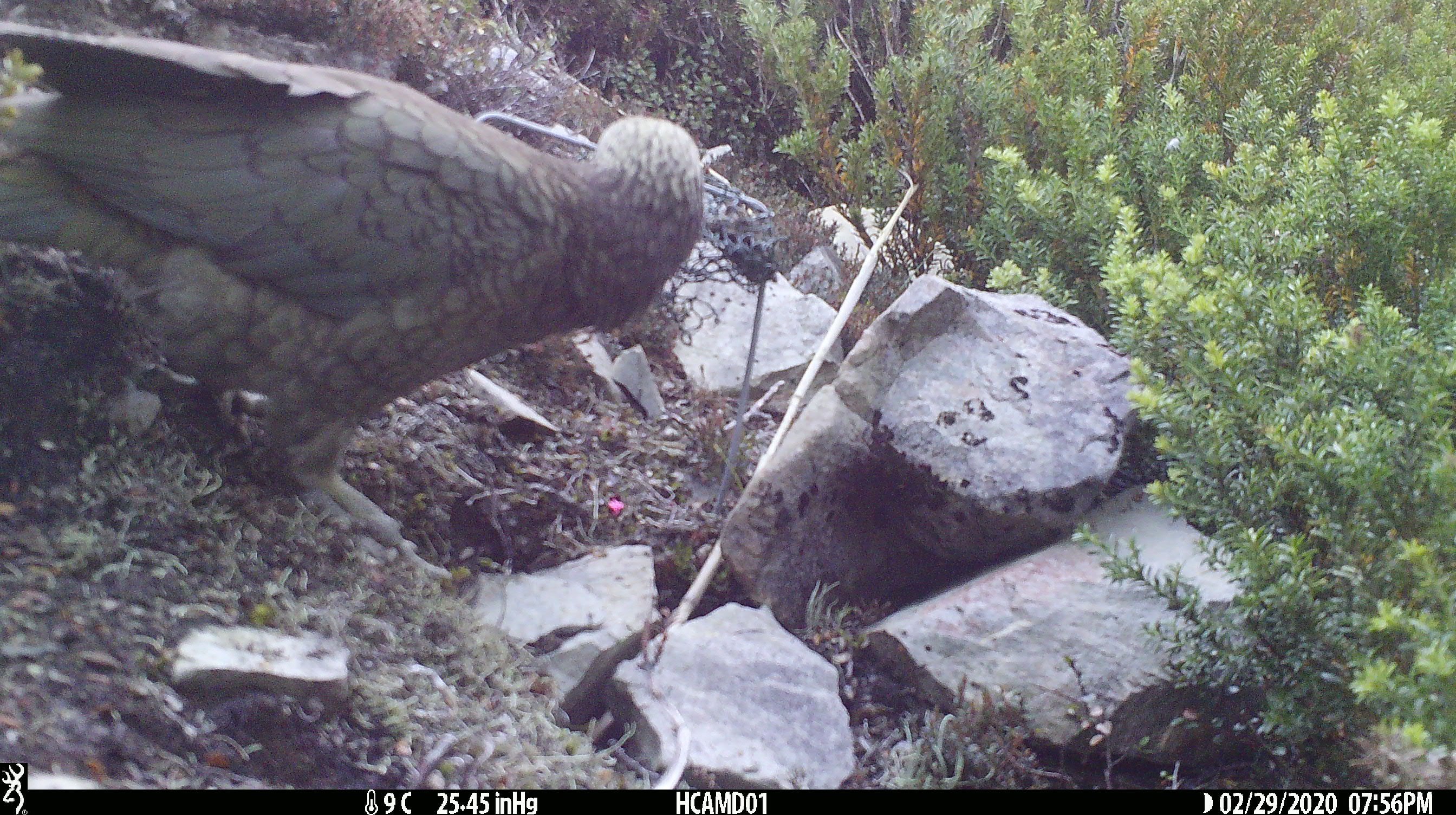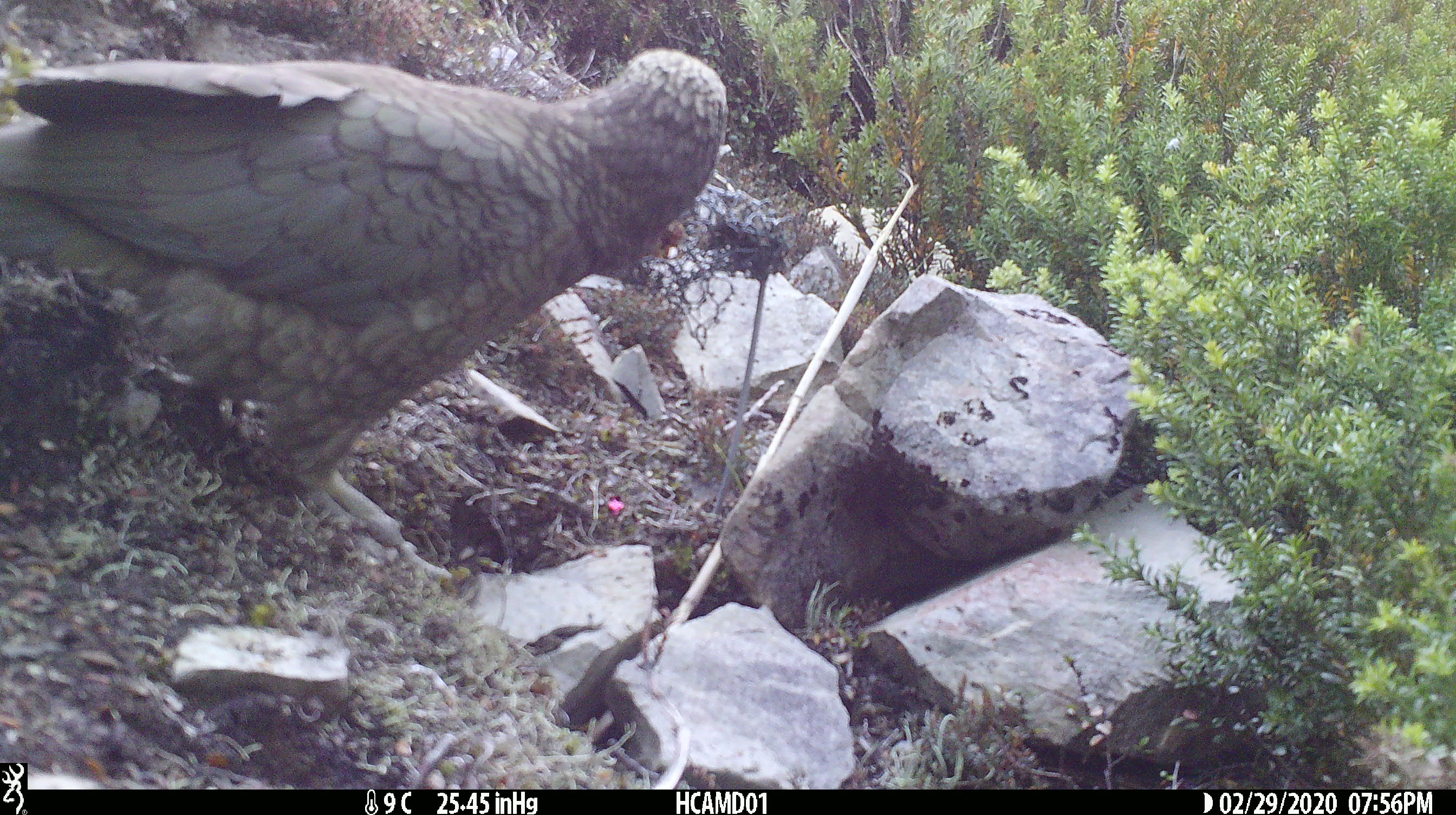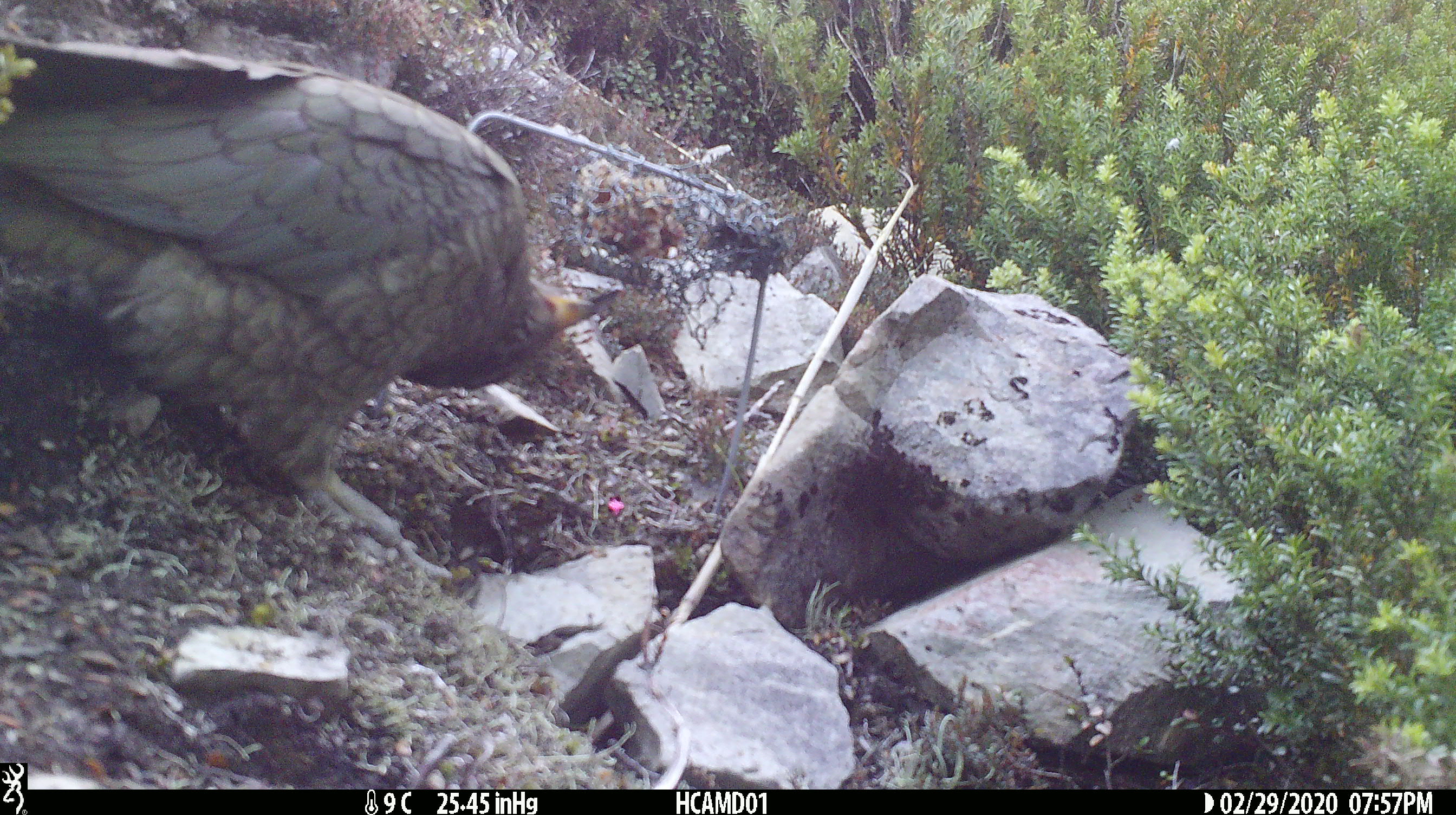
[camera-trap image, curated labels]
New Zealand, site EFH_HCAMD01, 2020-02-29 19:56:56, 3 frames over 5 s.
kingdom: Animalia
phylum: Chordata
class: Aves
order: Psittaciformes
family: Strigopidae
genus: Nestor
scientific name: Nestor notabilis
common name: kea